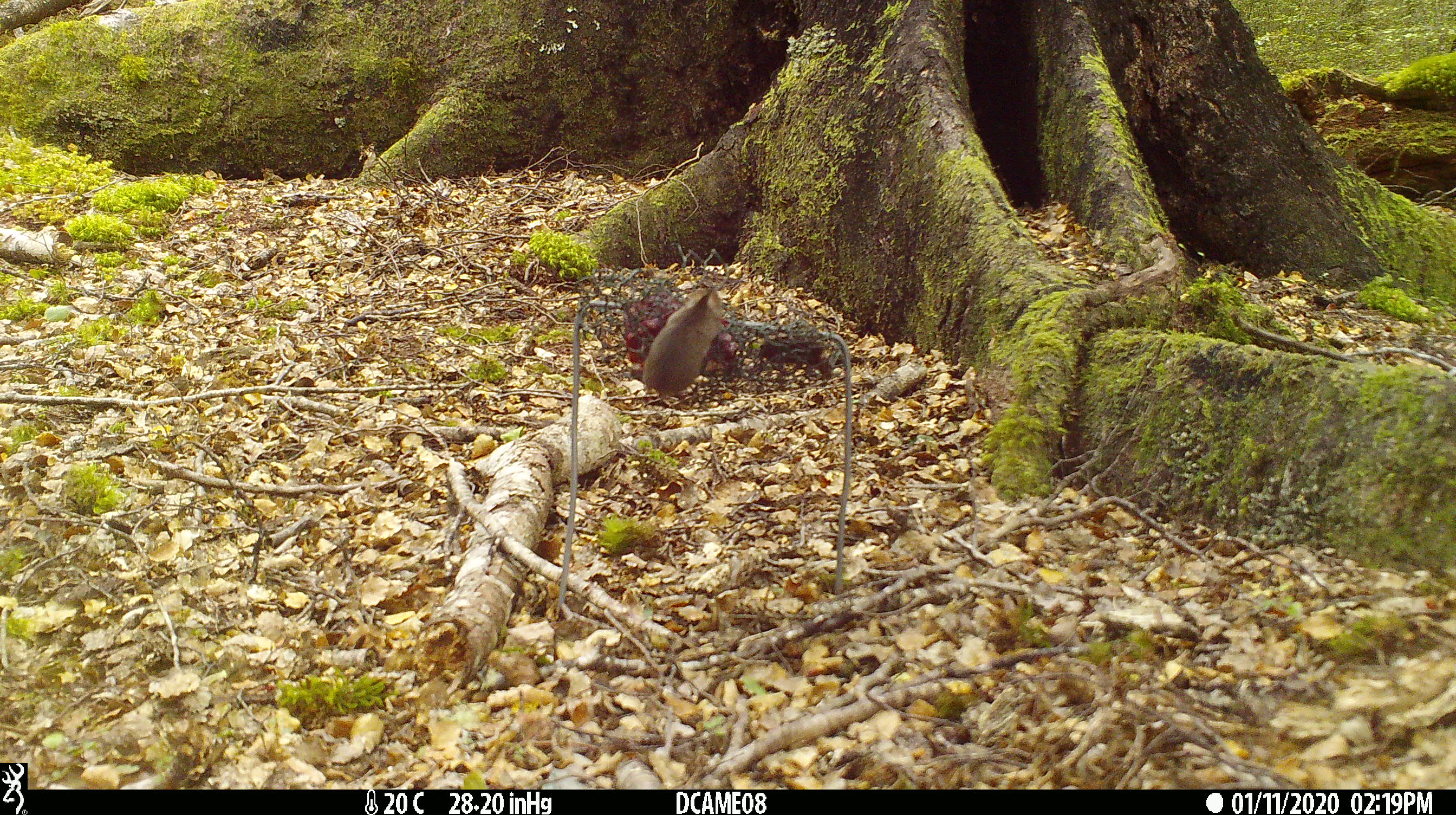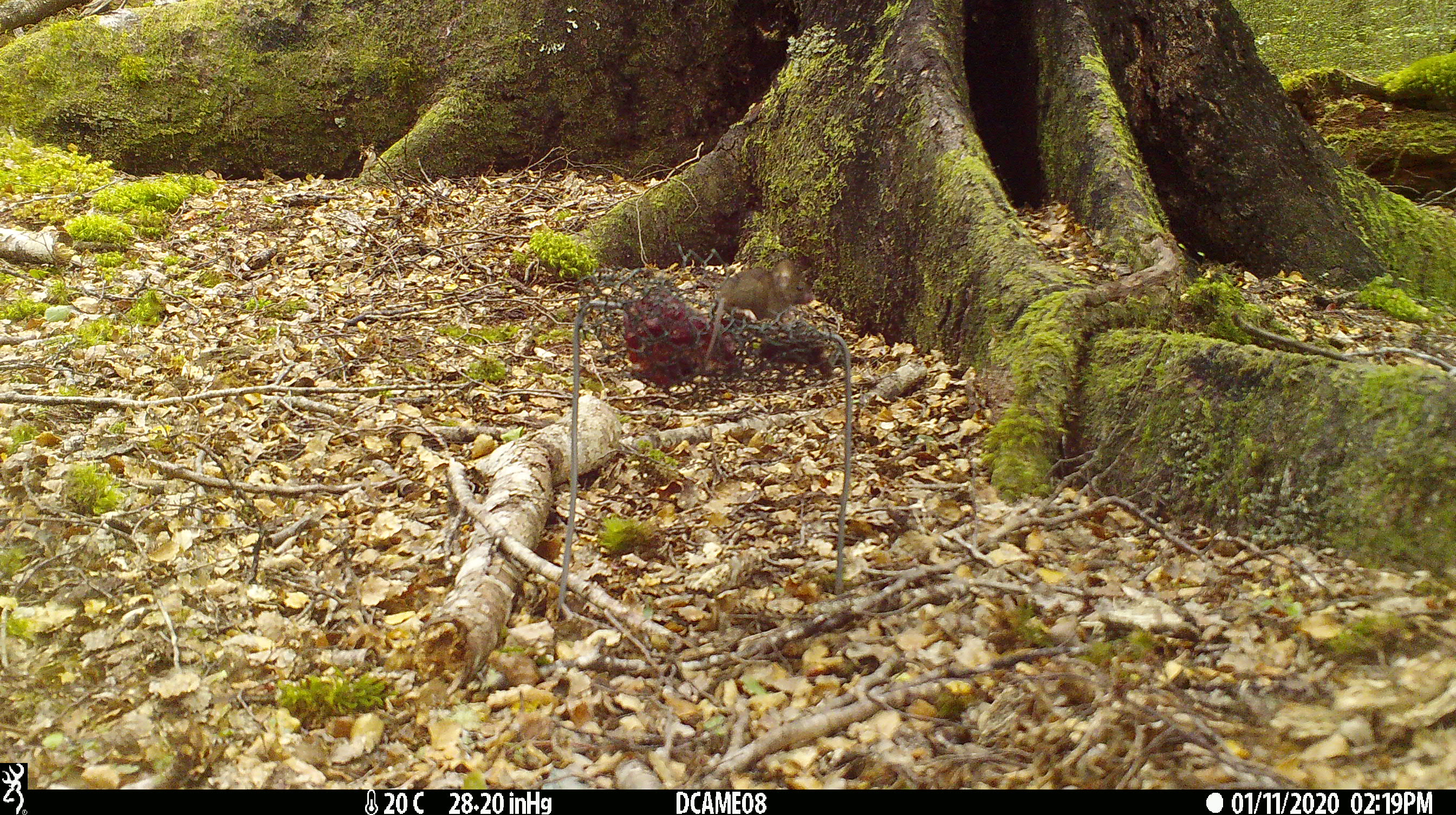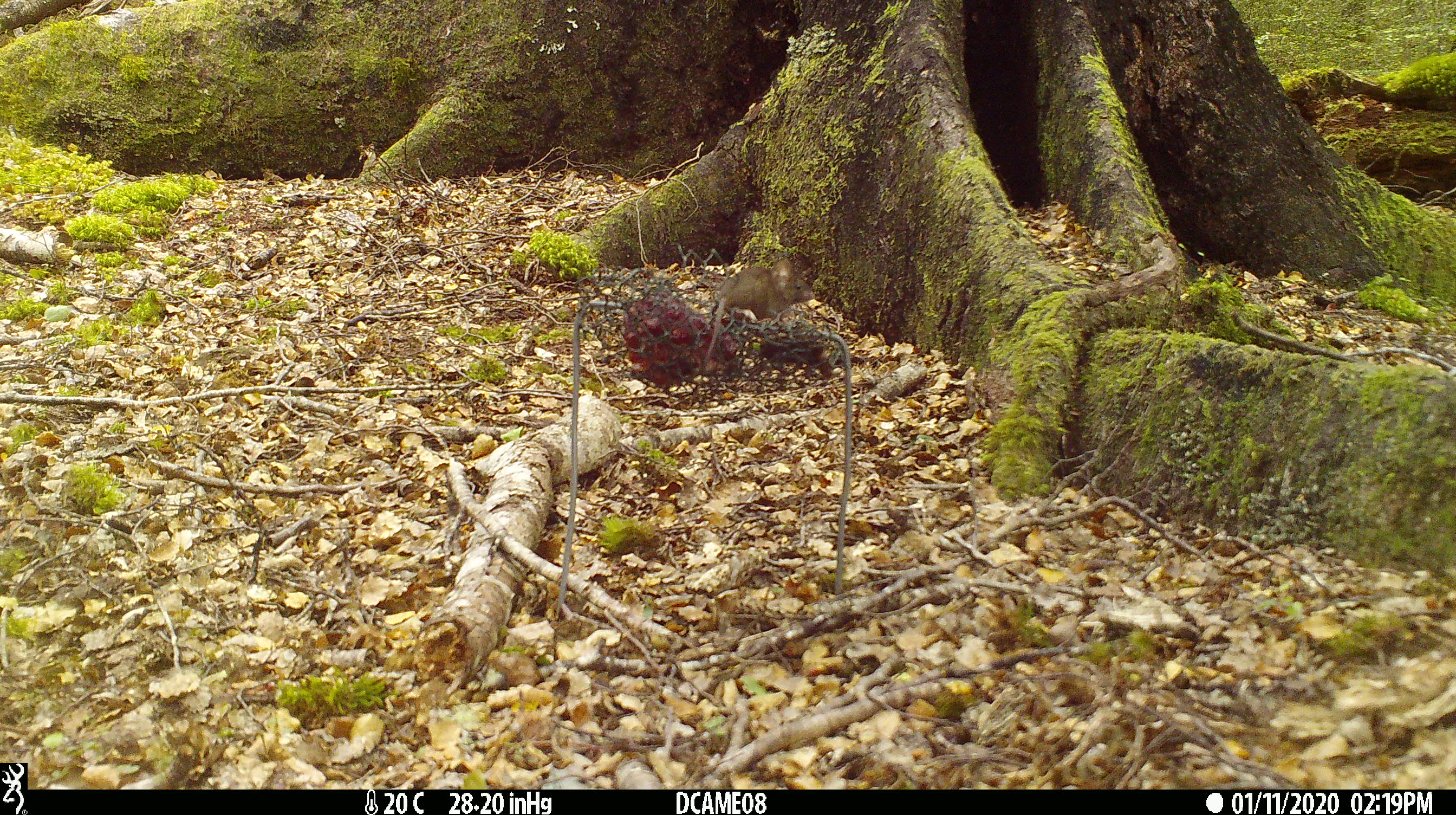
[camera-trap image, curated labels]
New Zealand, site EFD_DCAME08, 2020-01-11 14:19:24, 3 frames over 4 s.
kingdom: Animalia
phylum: Chordata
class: Mammalia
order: Rodentia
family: Muridae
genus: Mus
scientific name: Mus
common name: mouse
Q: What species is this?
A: Mouse (Mus).